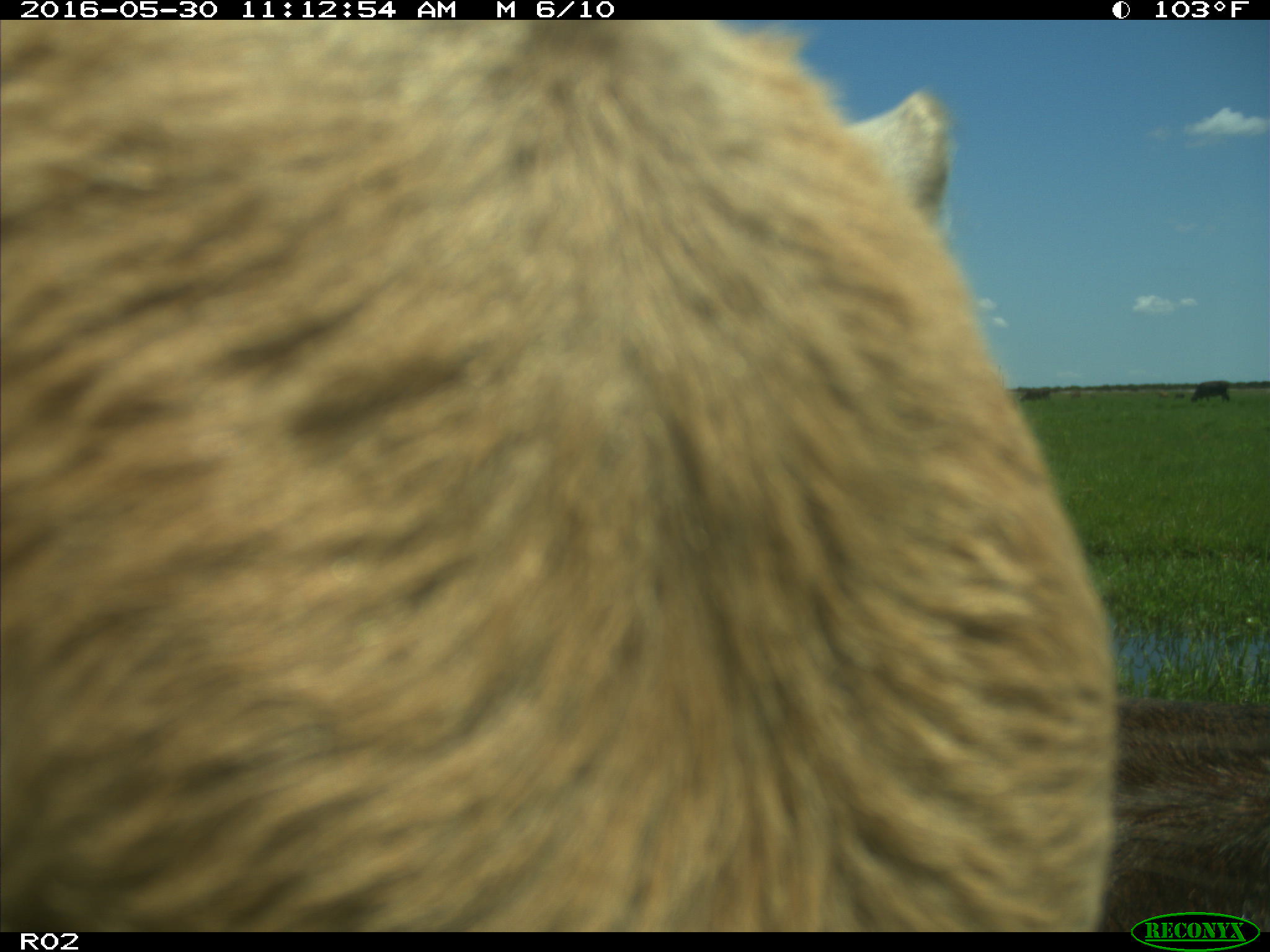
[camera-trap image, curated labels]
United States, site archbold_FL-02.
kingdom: Animalia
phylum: Chordata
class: Mammalia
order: Artiodactyla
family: Bovidae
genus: Bos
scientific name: Bos taurus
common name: domestic cow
Bos taurus (domestic cow).